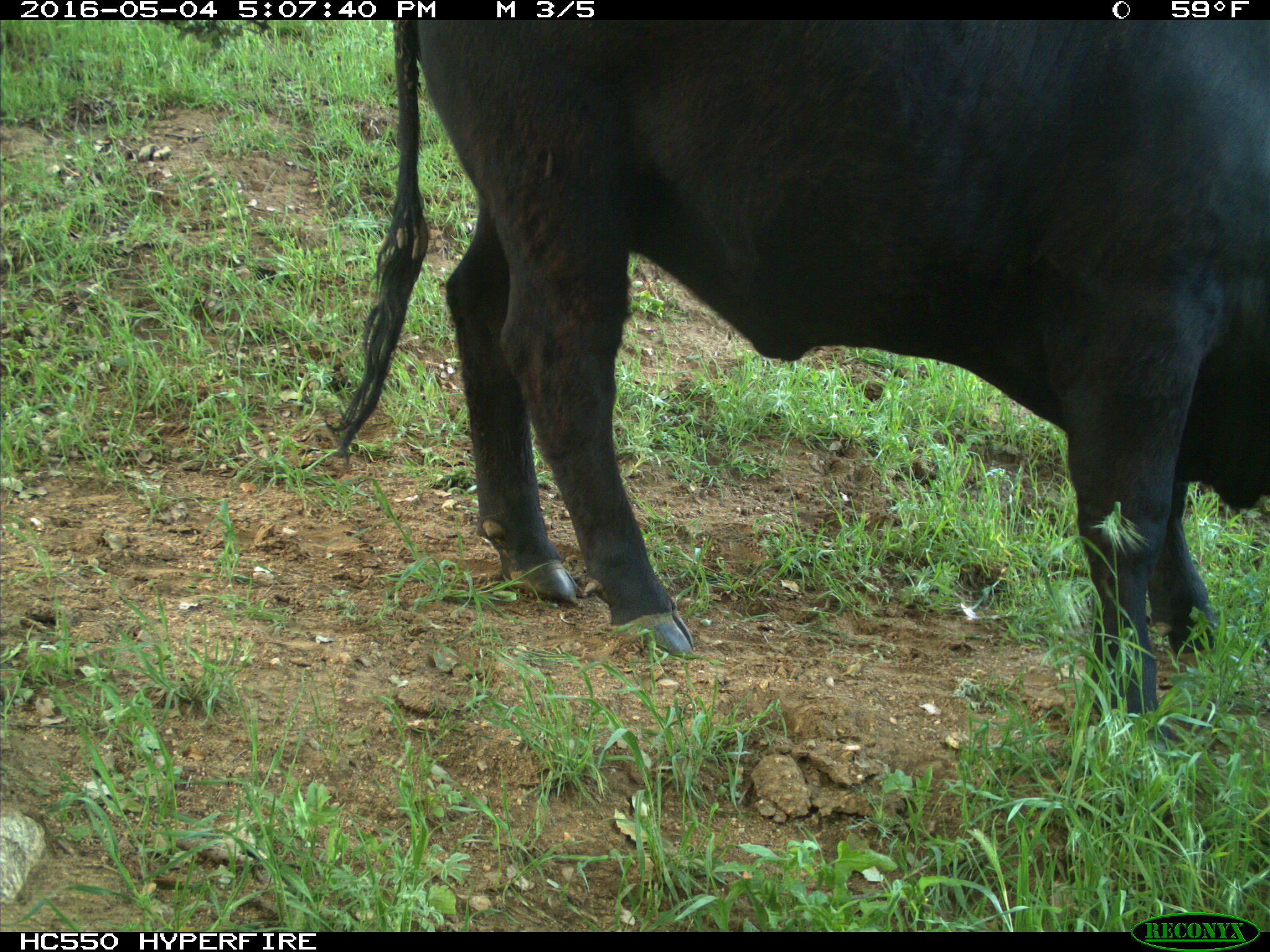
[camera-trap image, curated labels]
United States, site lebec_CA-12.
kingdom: Animalia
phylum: Chordata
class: Mammalia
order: Artiodactyla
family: Bovidae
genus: Bos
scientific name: Bos taurus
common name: domestic cow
Bos taurus (domestic cow).